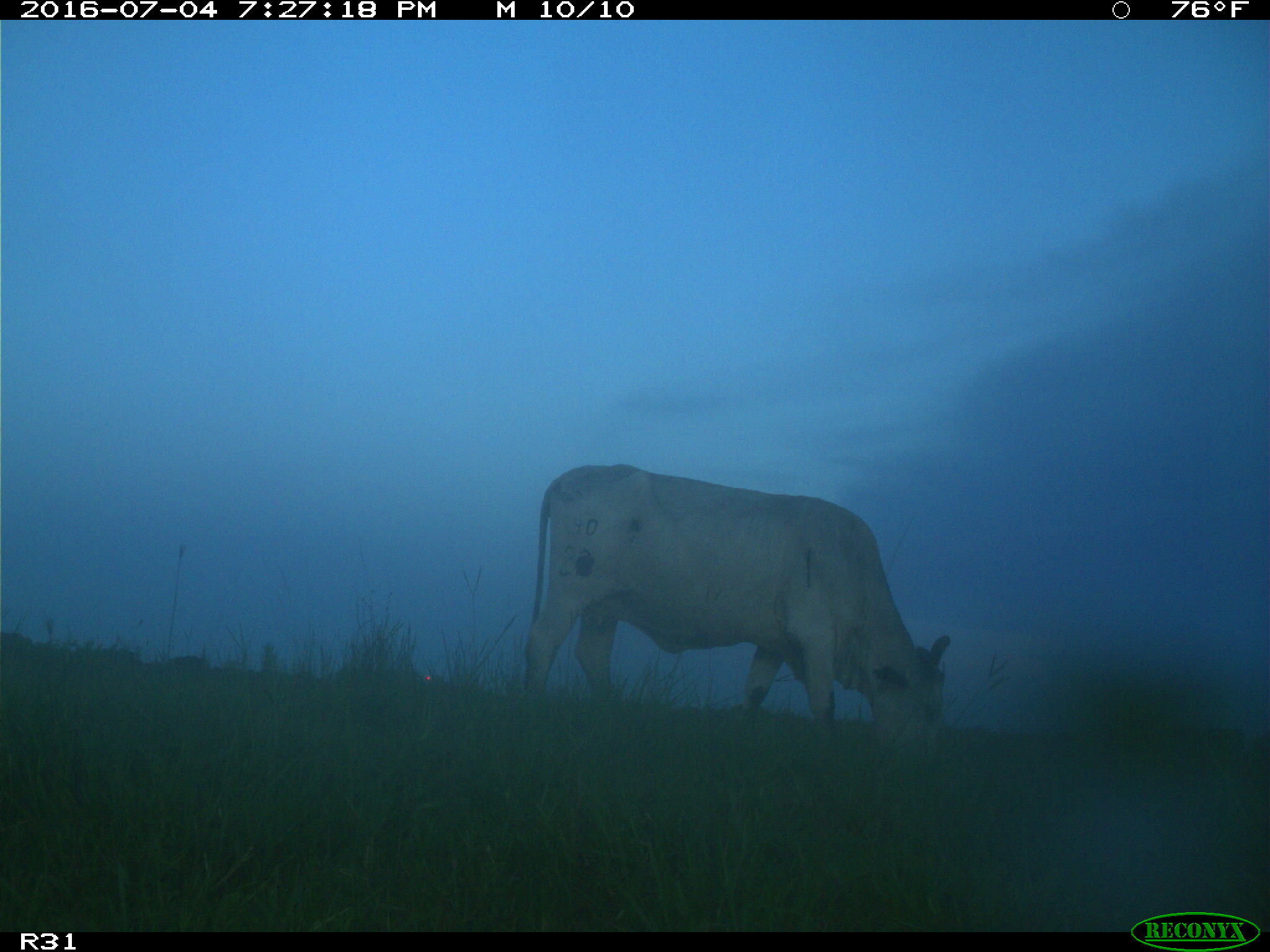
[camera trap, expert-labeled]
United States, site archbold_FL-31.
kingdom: Animalia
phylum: Chordata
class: Mammalia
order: Artiodactyla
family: Bovidae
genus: Bos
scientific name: Bos taurus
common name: domestic cow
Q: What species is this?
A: Bos taurus (domestic cow).